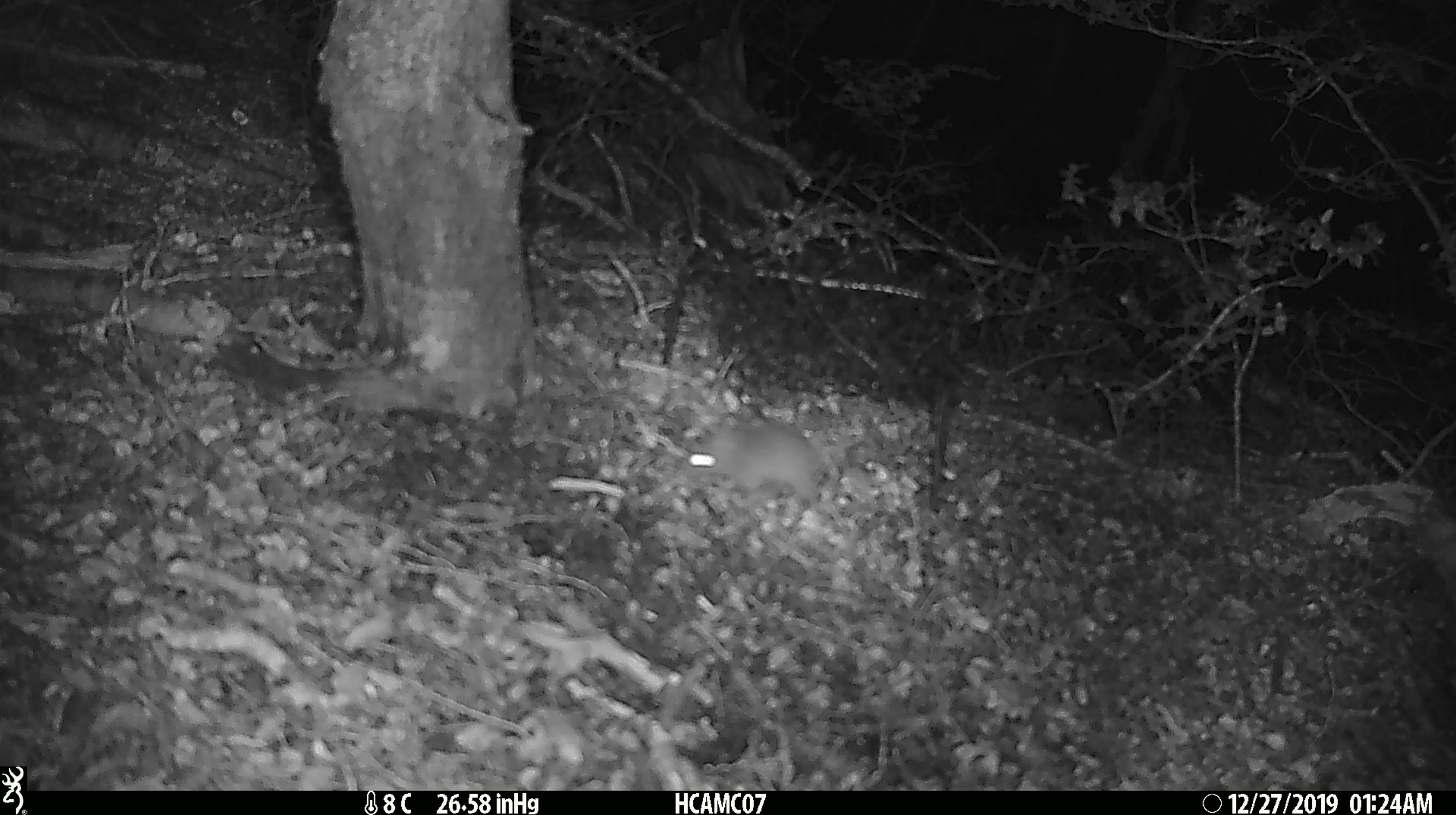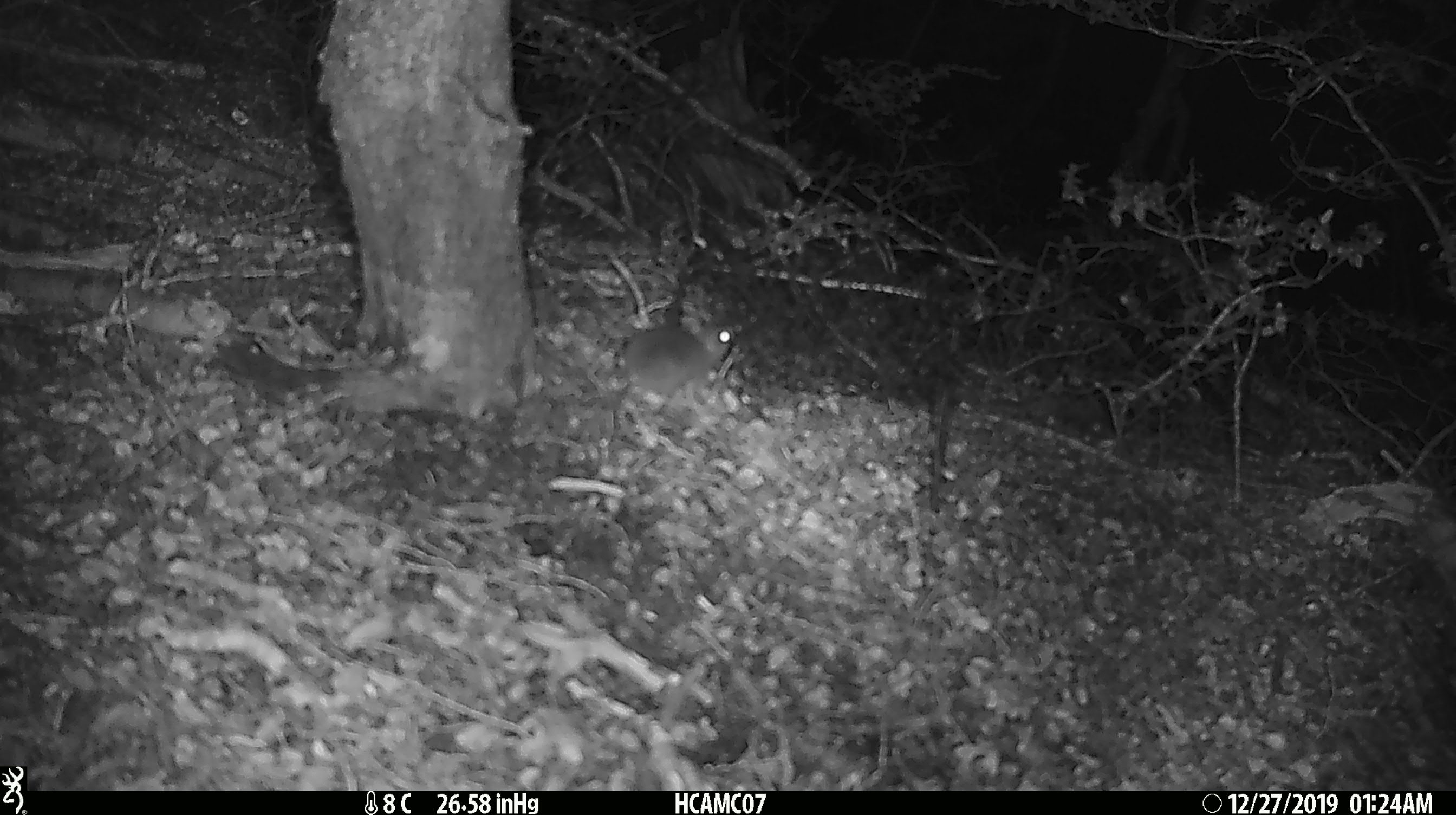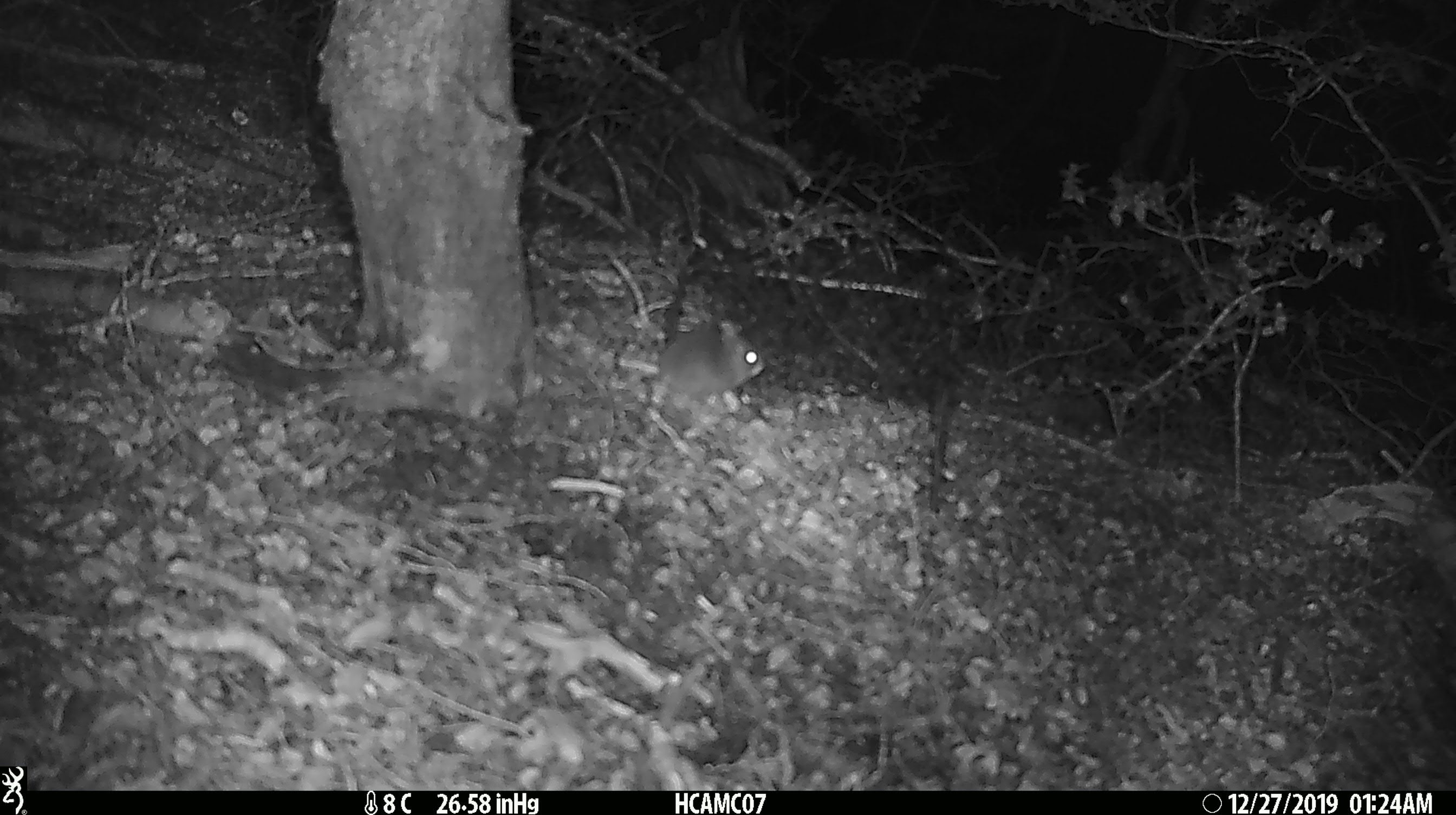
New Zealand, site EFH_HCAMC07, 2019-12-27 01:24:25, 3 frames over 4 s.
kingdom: Animalia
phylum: Chordata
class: Mammalia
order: Rodentia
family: Muridae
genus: Mus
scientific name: Mus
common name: mouse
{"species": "mouse (Mus)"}